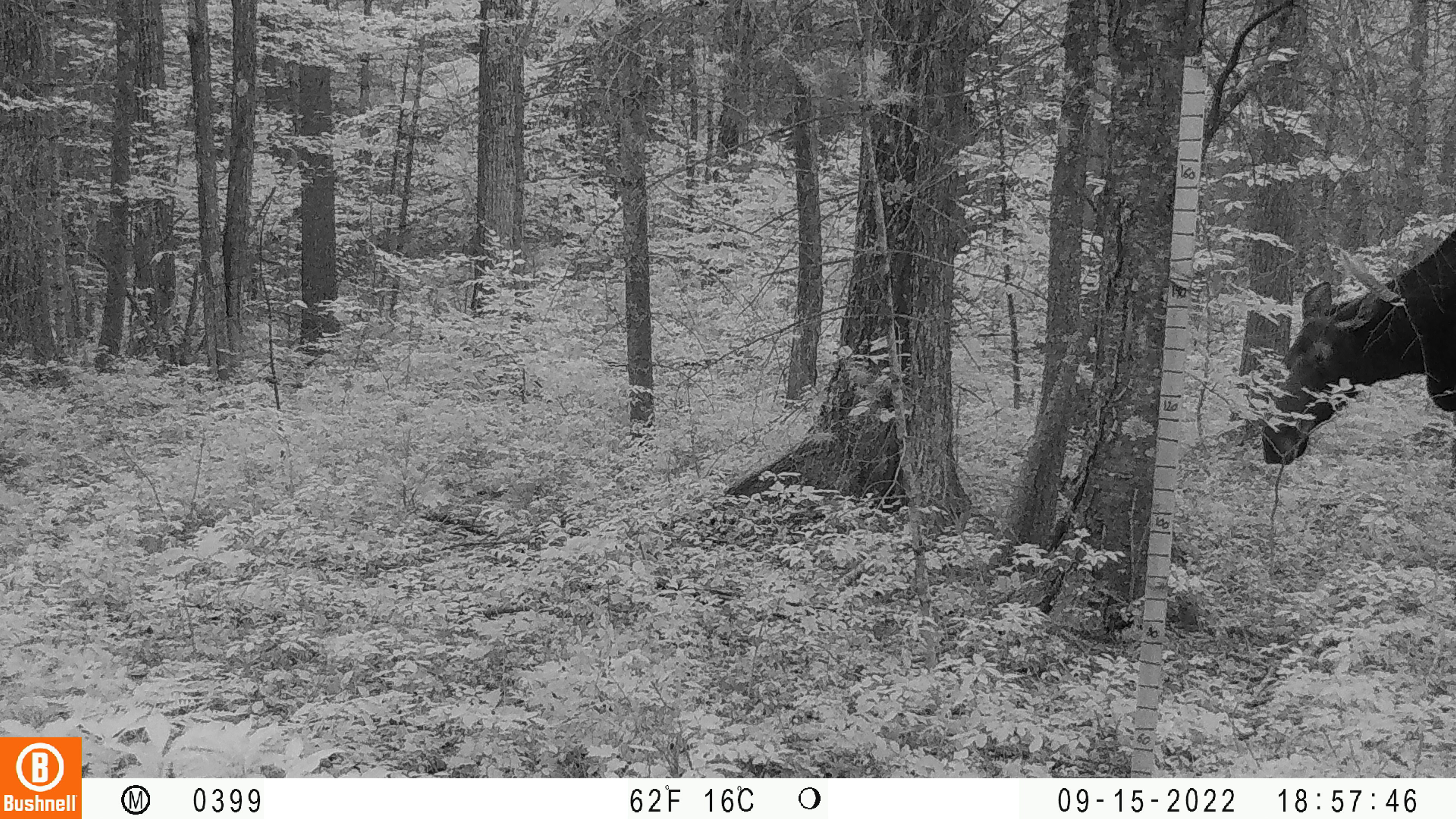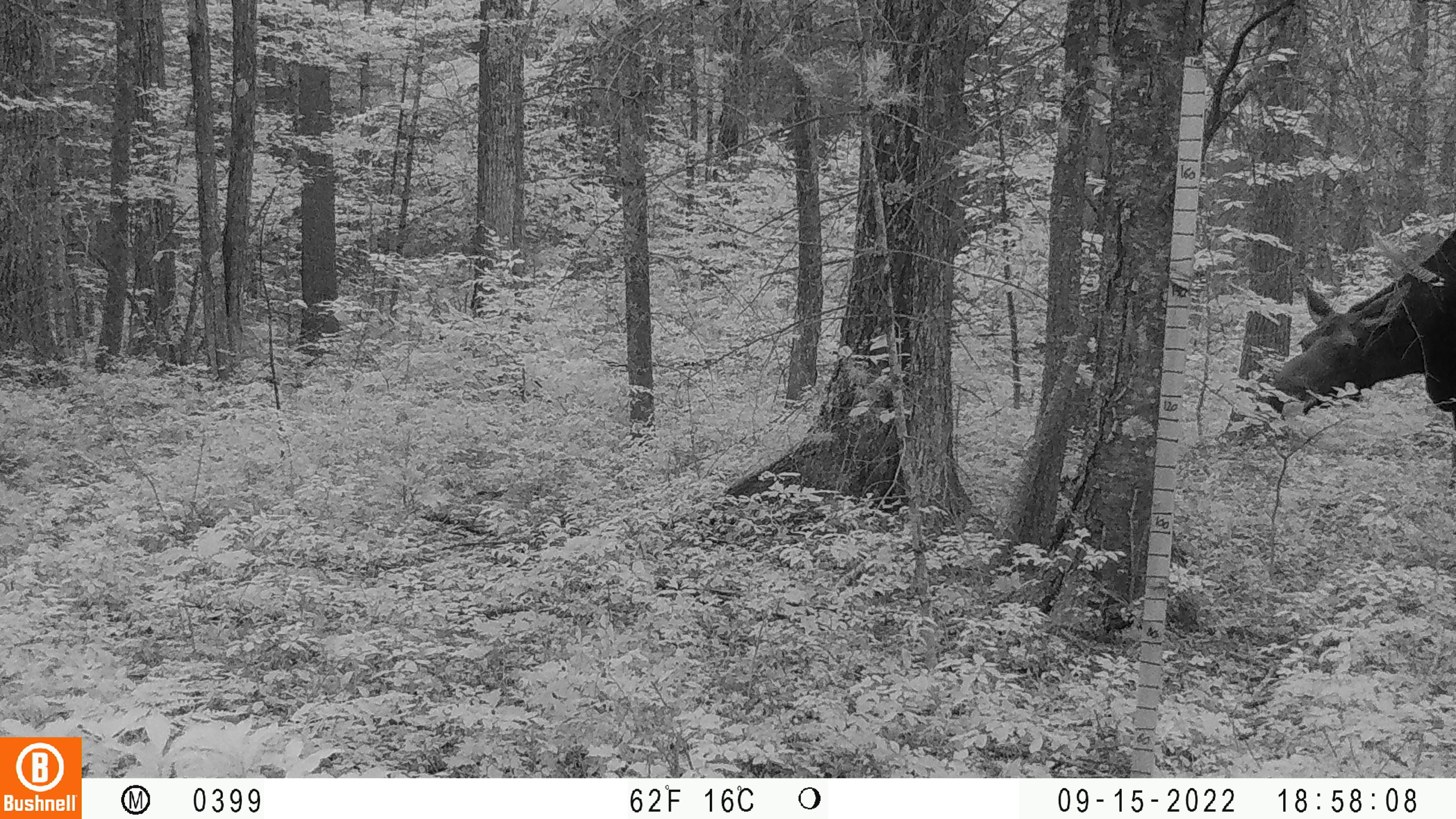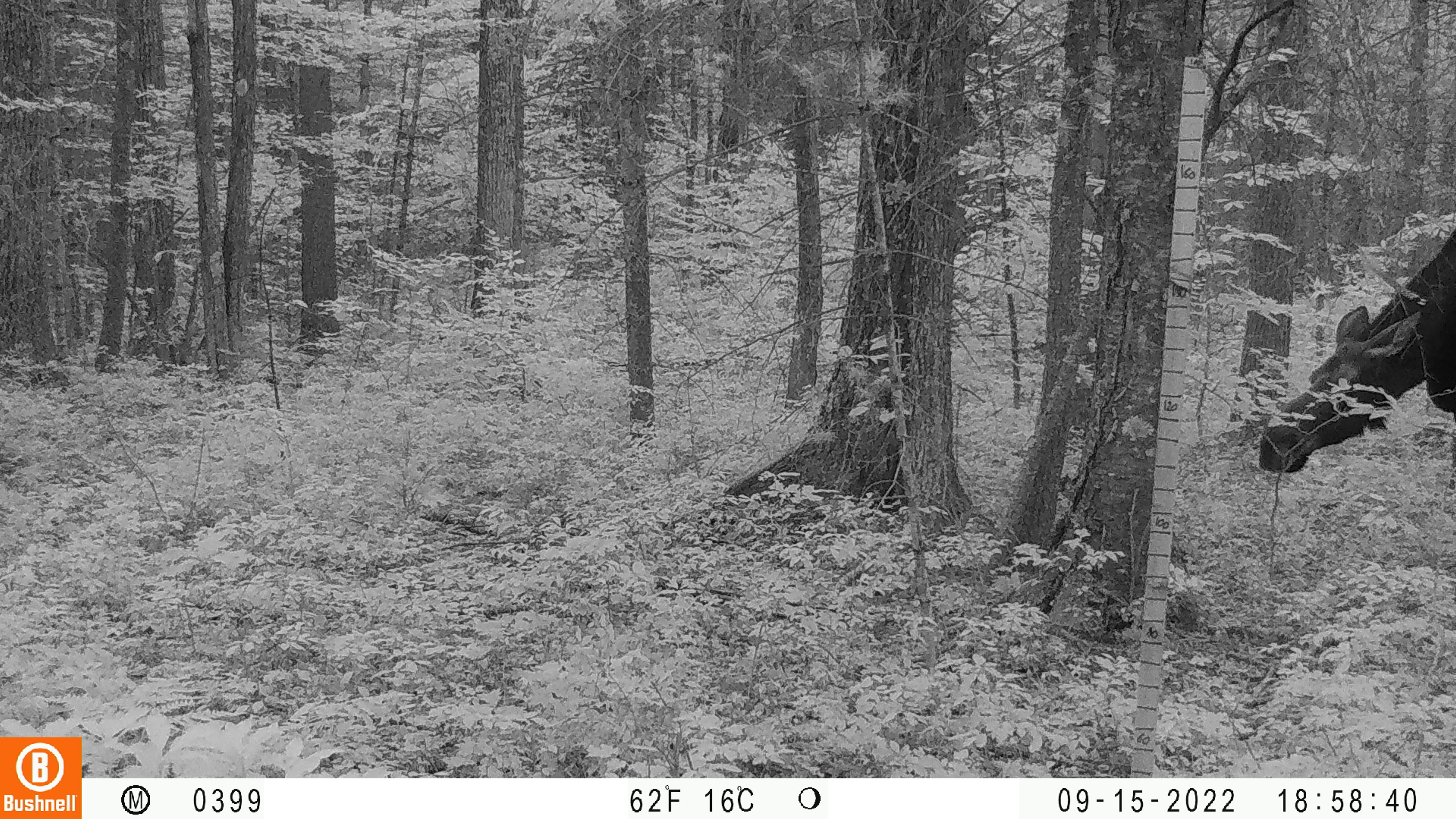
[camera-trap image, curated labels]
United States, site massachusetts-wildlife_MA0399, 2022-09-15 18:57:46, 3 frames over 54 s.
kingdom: Animalia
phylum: Chordata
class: Mammalia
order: Artiodactyla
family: Cervidae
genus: Alces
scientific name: Alces alces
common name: moose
Moose (Alces alces).